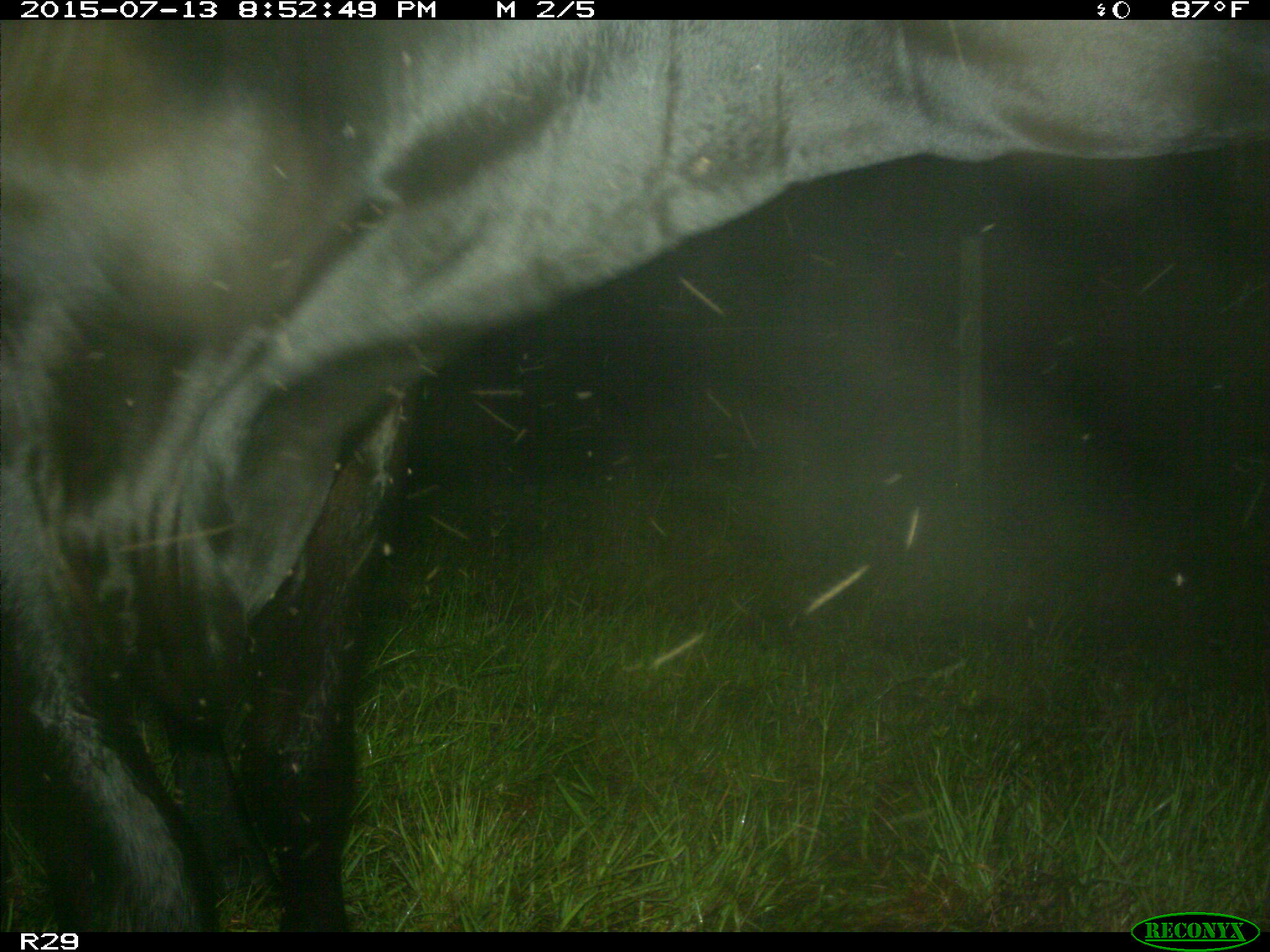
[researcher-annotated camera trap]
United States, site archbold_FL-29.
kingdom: Animalia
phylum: Chordata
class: Mammalia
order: Artiodactyla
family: Bovidae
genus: Bos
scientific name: Bos taurus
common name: domestic cow